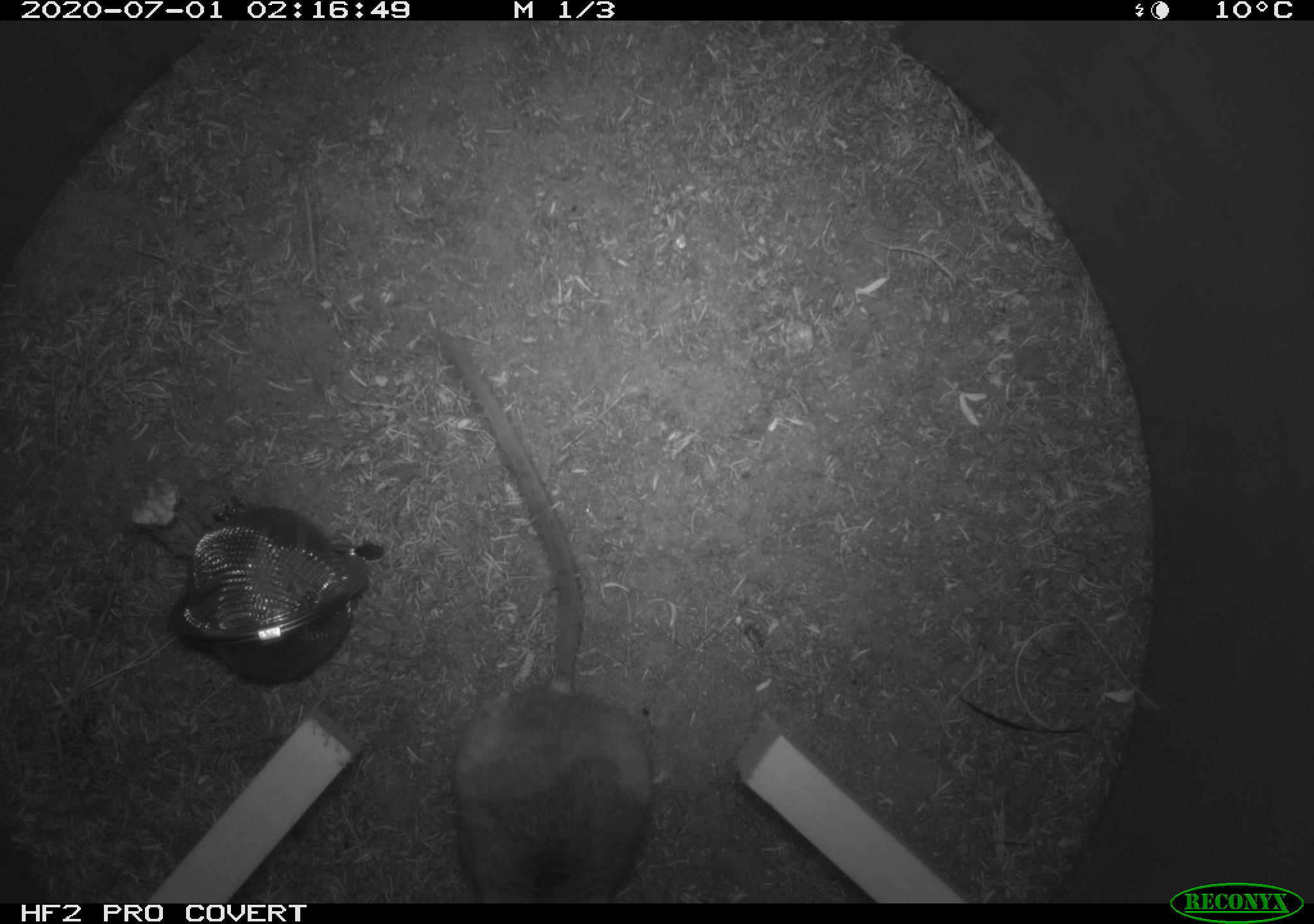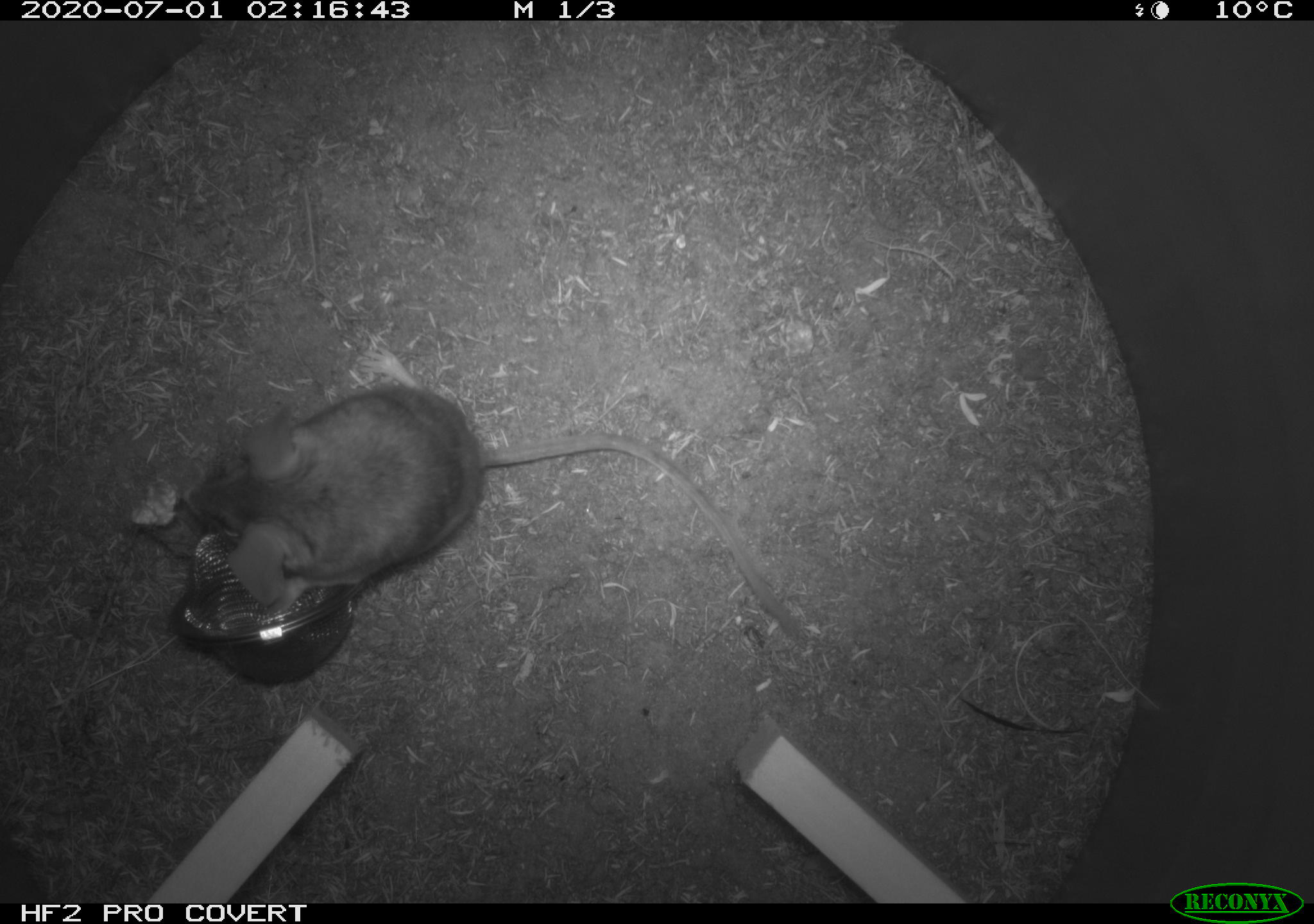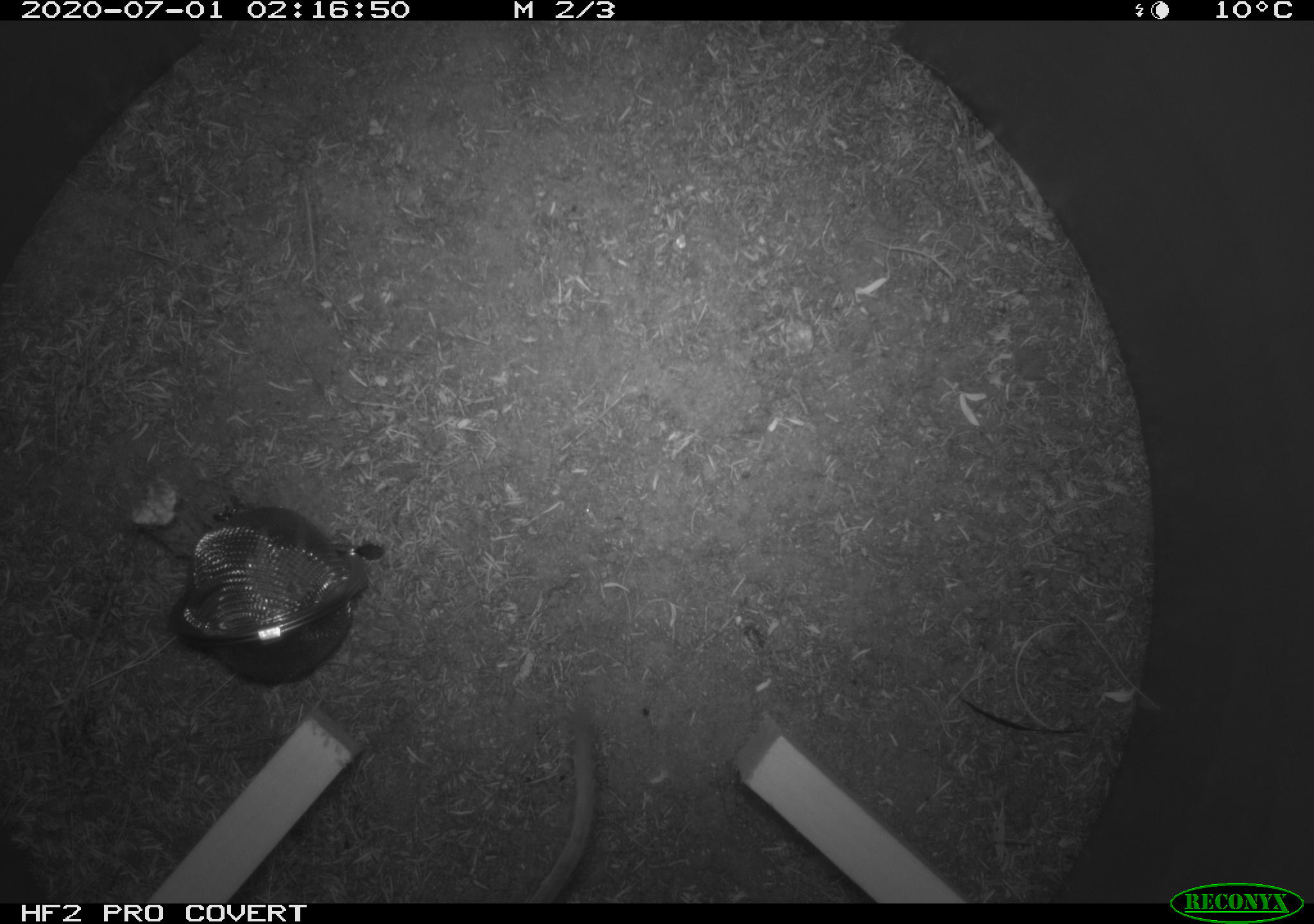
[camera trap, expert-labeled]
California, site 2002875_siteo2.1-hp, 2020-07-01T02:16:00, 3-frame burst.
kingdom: Animalia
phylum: Chordata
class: Mammalia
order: Rodentia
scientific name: Rodentia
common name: rodent